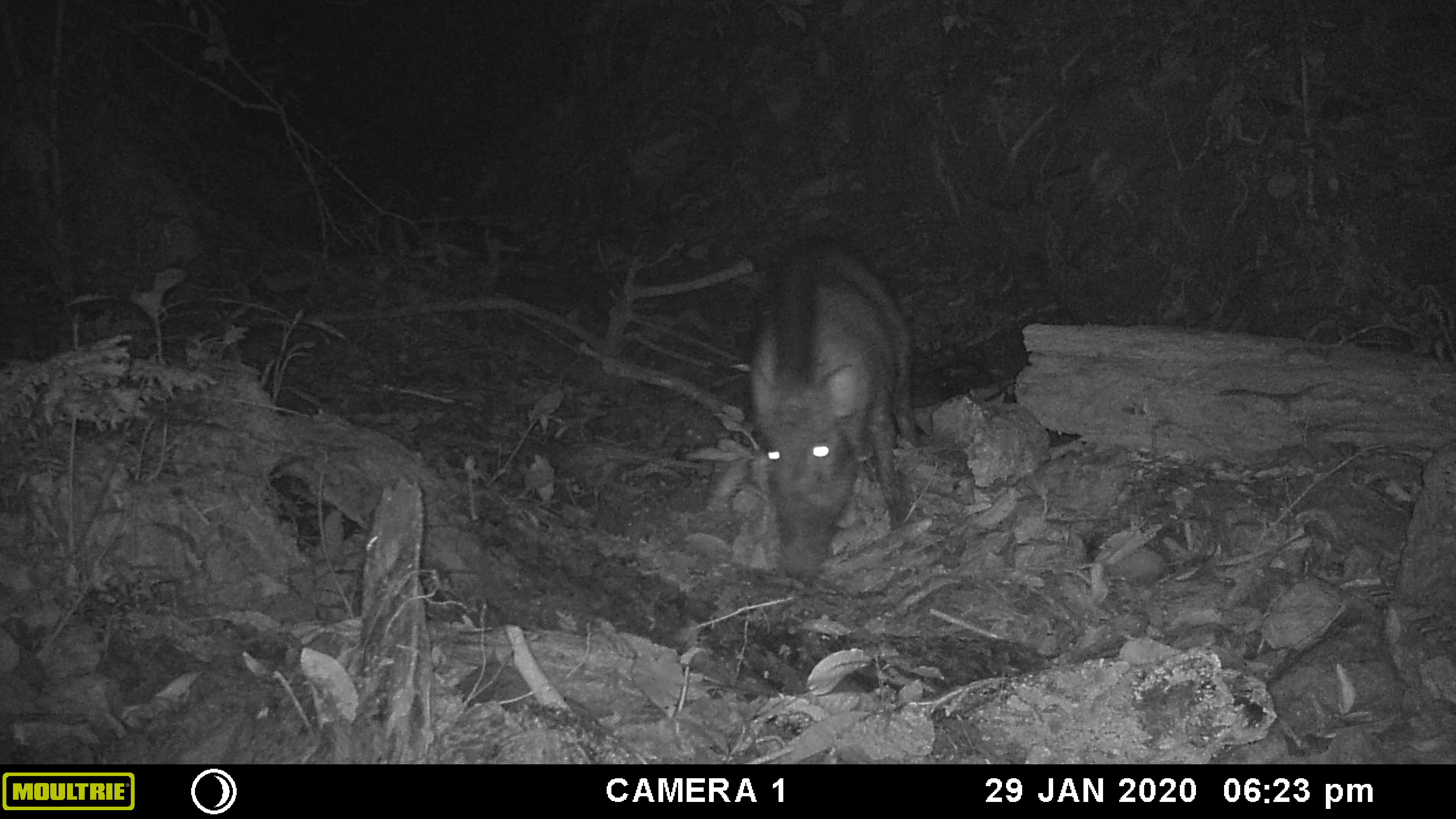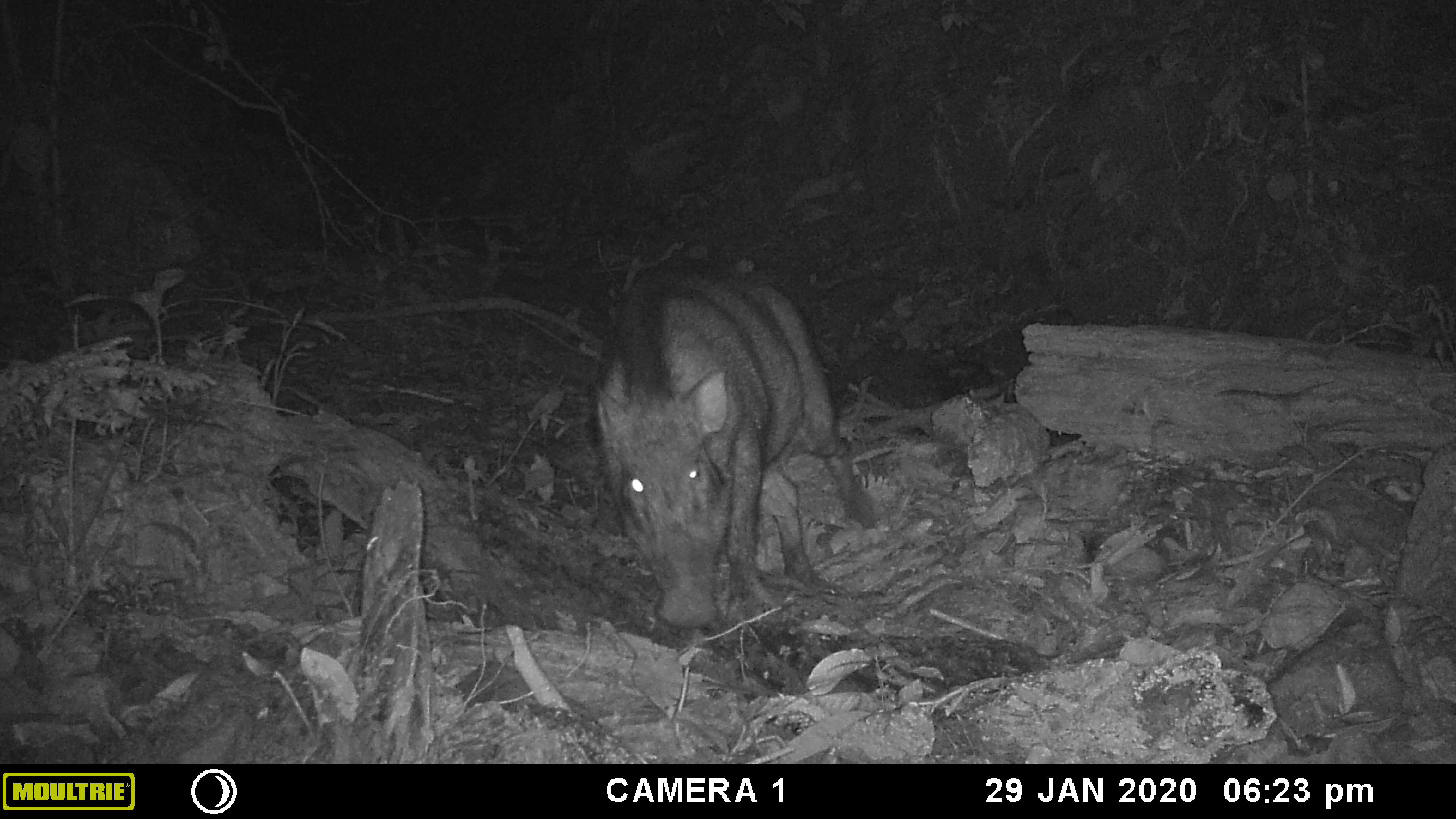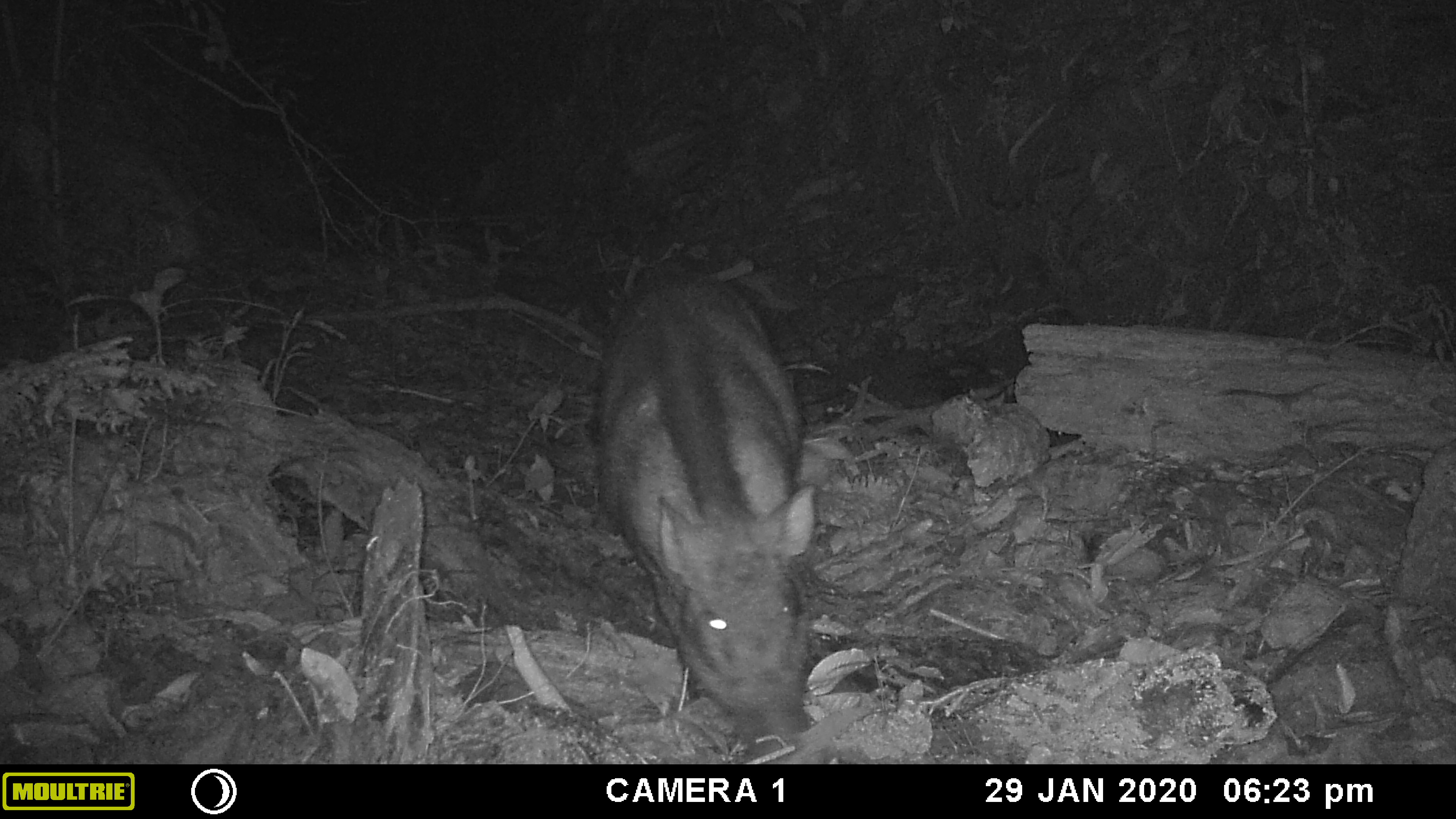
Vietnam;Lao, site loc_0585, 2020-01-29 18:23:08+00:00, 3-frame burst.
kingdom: Animalia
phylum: Chordata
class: Mammalia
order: Artiodactyla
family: Suidae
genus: Sus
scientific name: Sus scrofa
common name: eurasian wild pig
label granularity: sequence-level